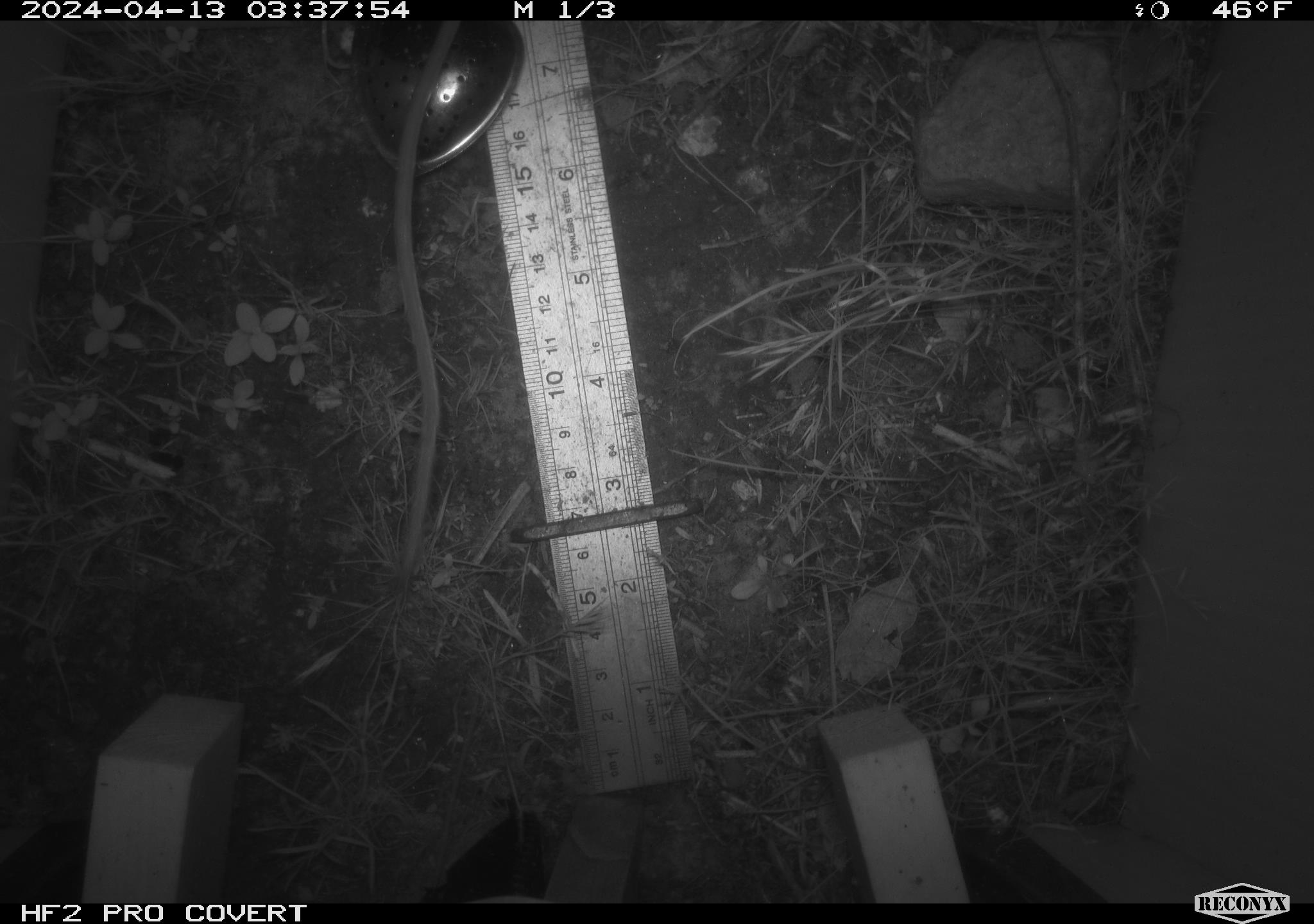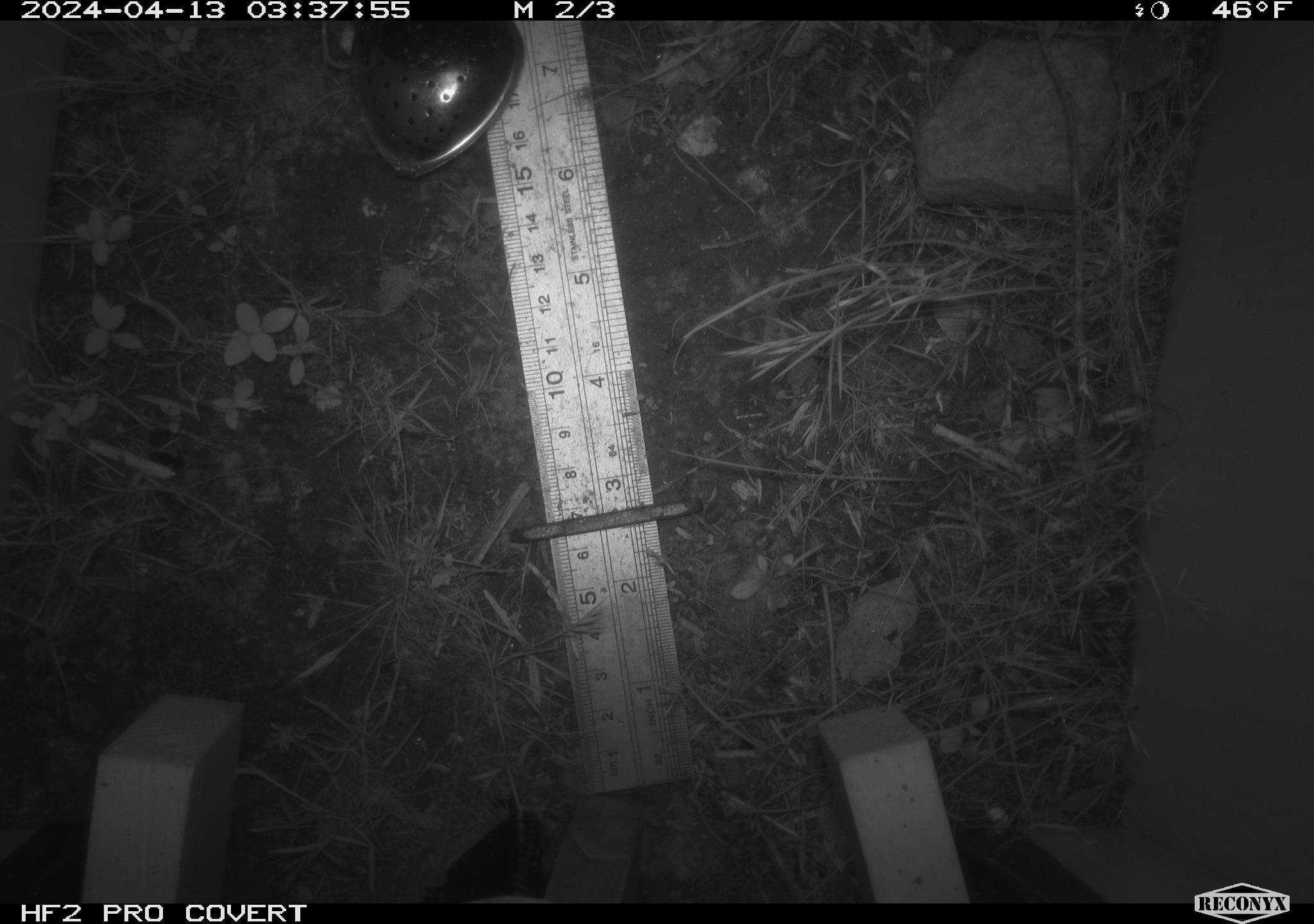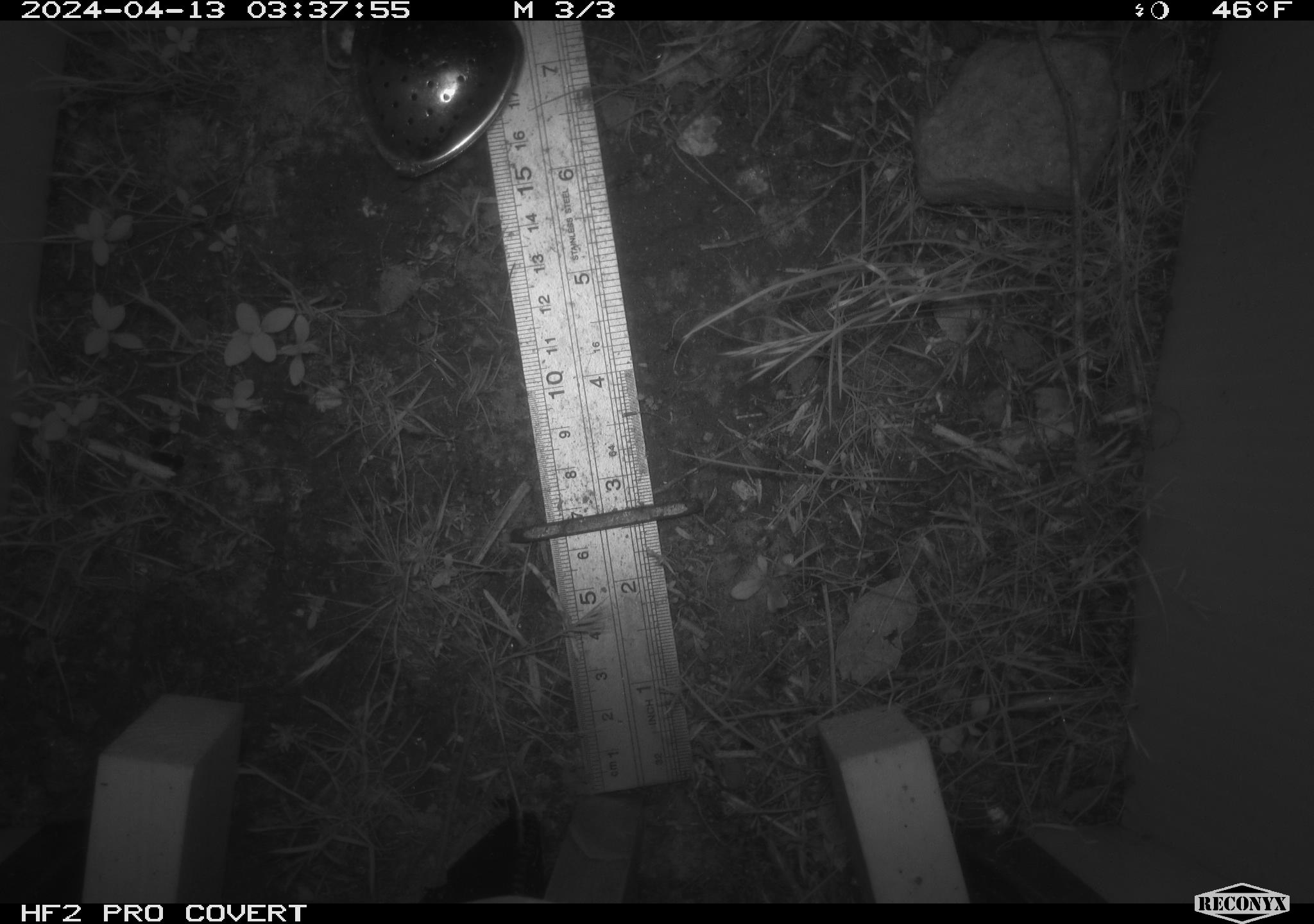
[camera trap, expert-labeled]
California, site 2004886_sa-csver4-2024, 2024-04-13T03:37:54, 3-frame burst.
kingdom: Animalia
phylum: Chordata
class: Mammalia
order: Rodentia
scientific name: Rodentia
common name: mouse species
Mouse species (Rodentia).